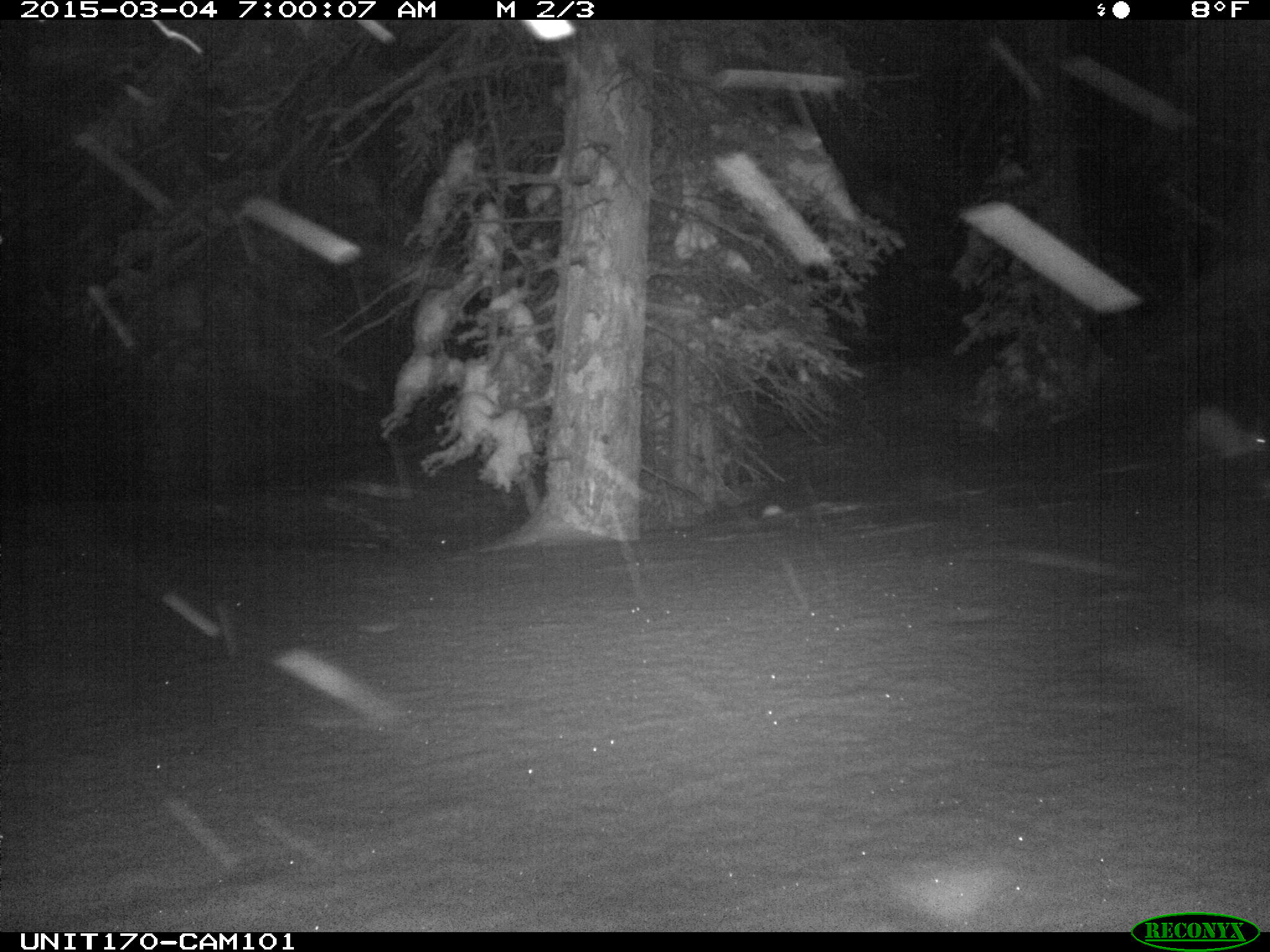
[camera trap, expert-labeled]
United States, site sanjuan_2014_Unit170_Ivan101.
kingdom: Animalia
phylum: Chordata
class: Mammalia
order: Lagomorpha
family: Leporidae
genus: Lepus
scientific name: Lepus americanus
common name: snowshoe hare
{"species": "Lepus americanus (snowshoe hare)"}